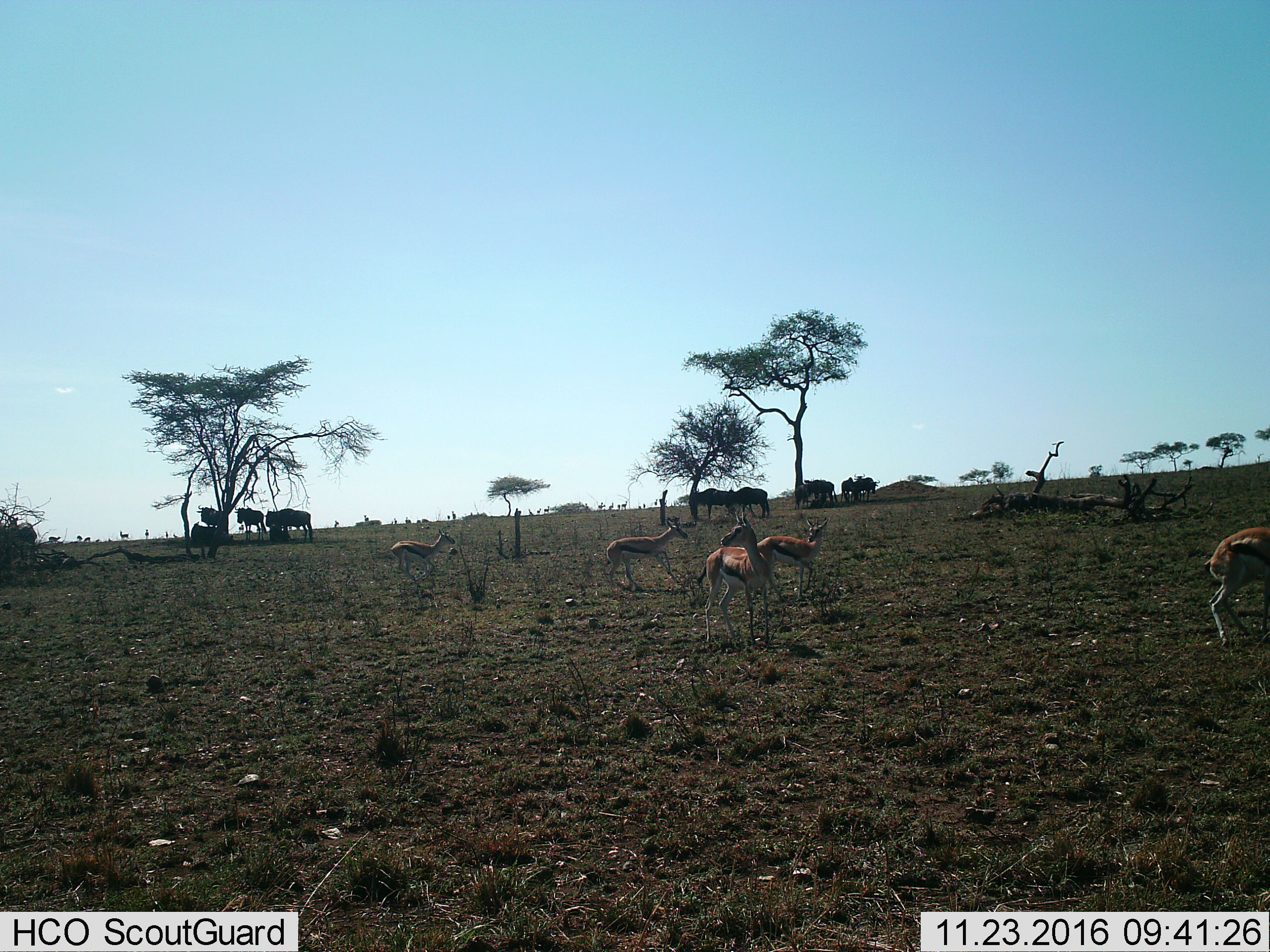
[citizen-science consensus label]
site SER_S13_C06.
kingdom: Animalia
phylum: Chordata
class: Mammalia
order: Artiodactyla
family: Bovidae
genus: Eudorcas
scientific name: Eudorcas thomsonii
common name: thomson's gazelle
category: gazellethomsons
Gazellethomsons (thomson's gazelle) (Eudorcas thomsonii), count 5. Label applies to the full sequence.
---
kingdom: Animalia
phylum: Chordata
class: Mammalia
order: Artiodactyla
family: Bovidae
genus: Connochaetes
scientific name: Connochaetes taurinus taurinus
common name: blue wildebeest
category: wildebeestblue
Wildebeestblue (blue wildebeest) (Connochaetes taurinus taurinus), count 11-50. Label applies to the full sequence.